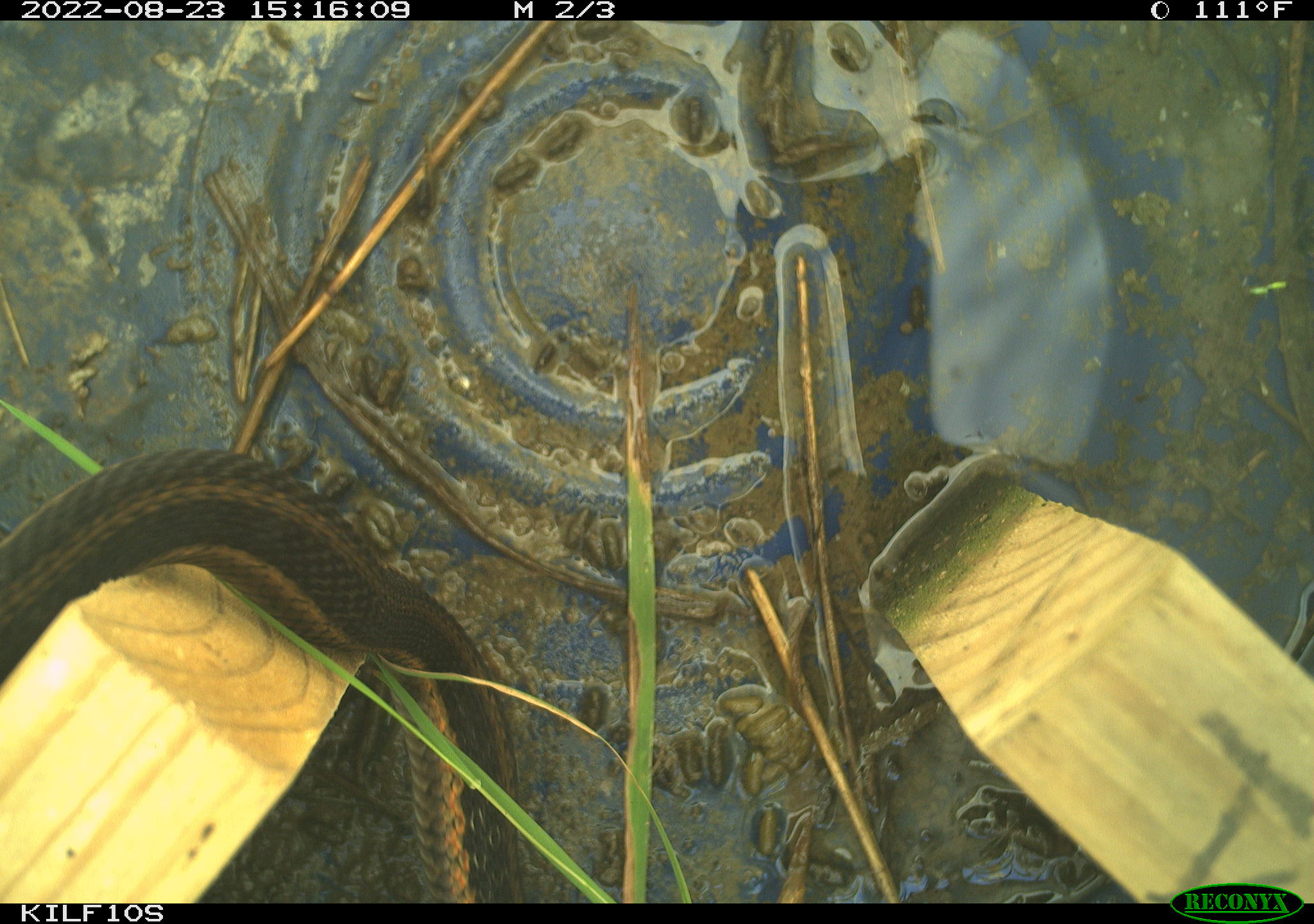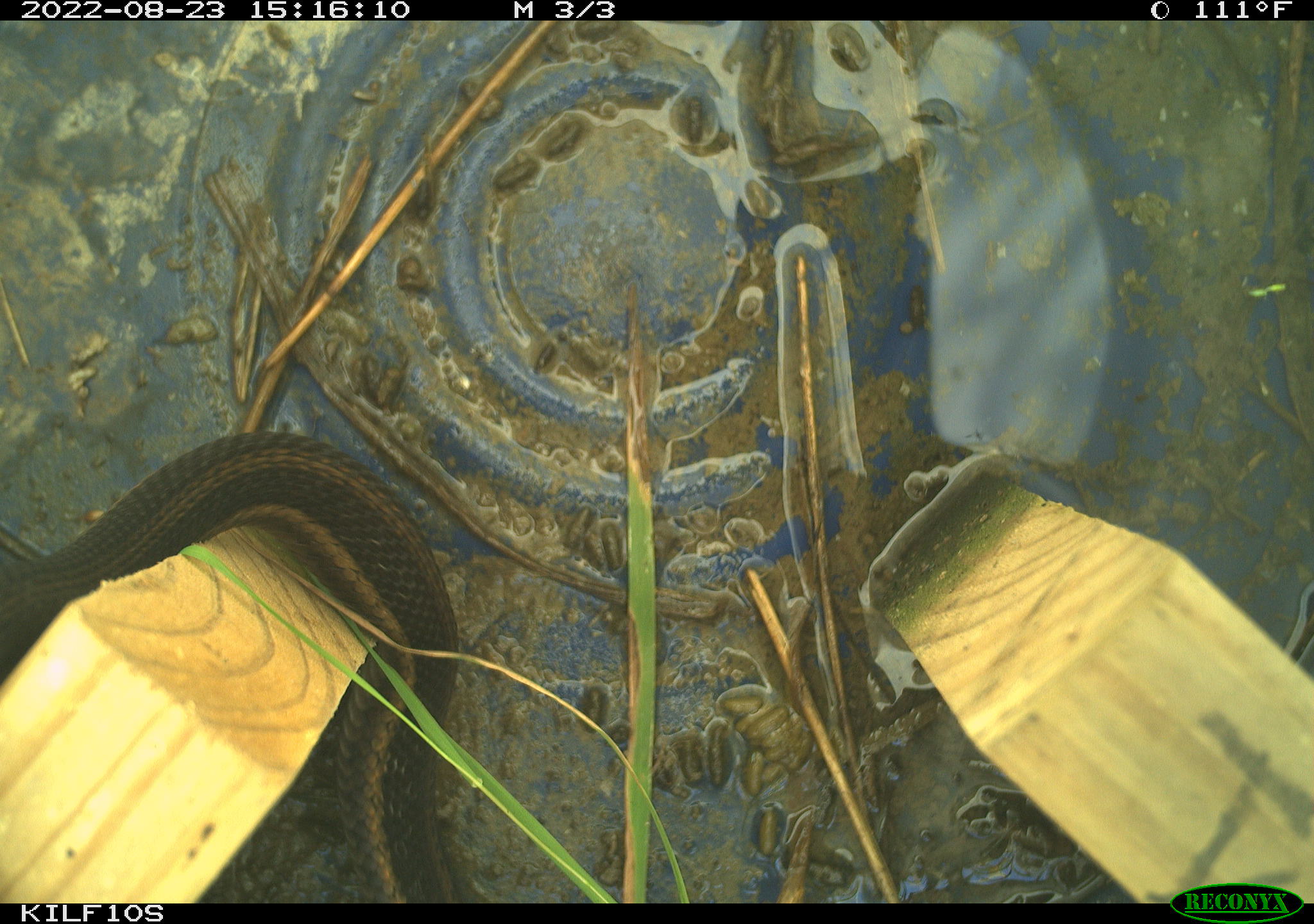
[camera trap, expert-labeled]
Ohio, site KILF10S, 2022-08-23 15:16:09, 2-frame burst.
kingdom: Animalia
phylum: Chordata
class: Reptilia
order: Squamata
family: Colubridae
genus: Thamnophis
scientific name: Thamnophis sirtalis sirtalis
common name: eastern gartersnake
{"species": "eastern gartersnake (Thamnophis sirtalis sirtalis)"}